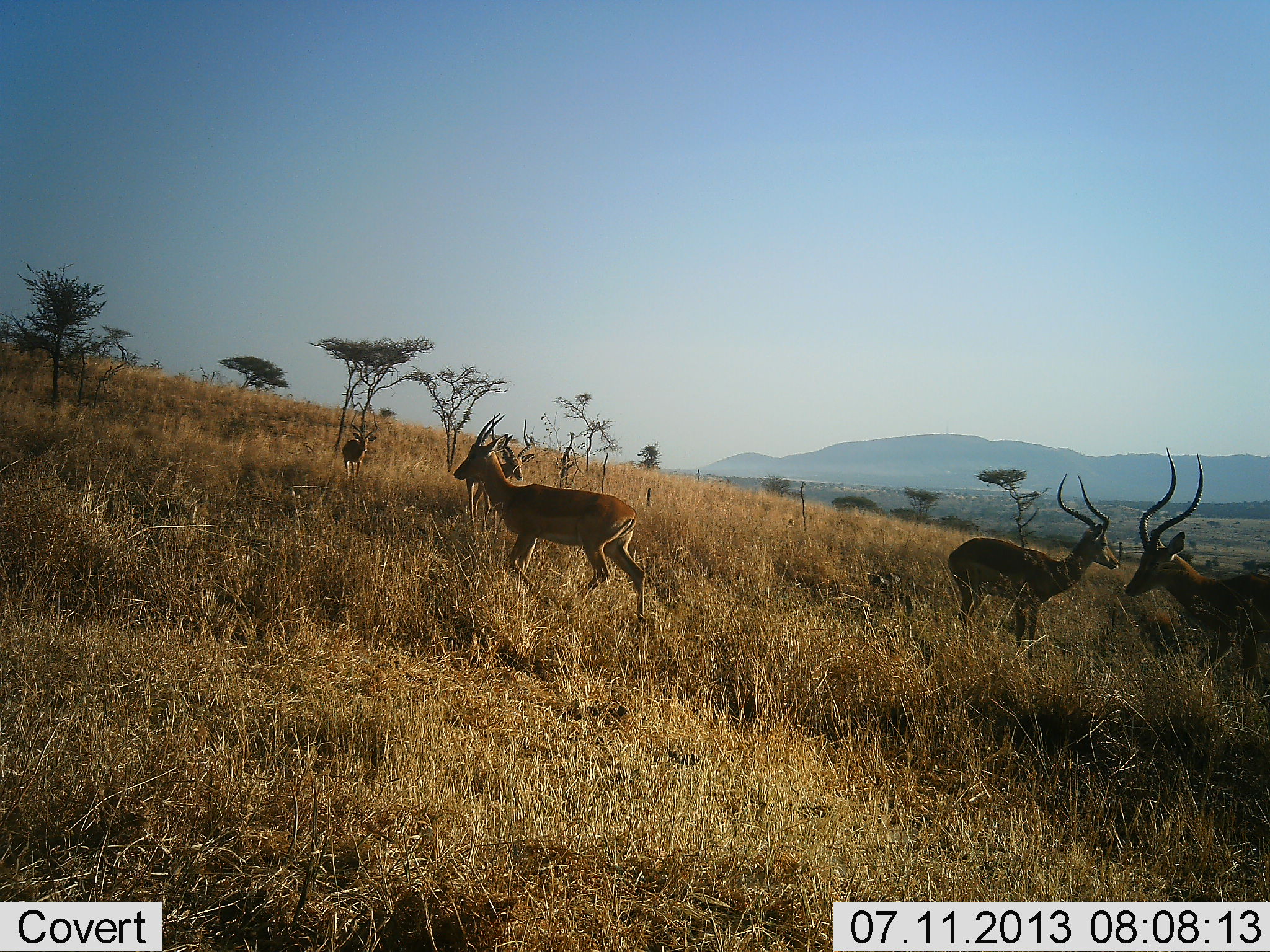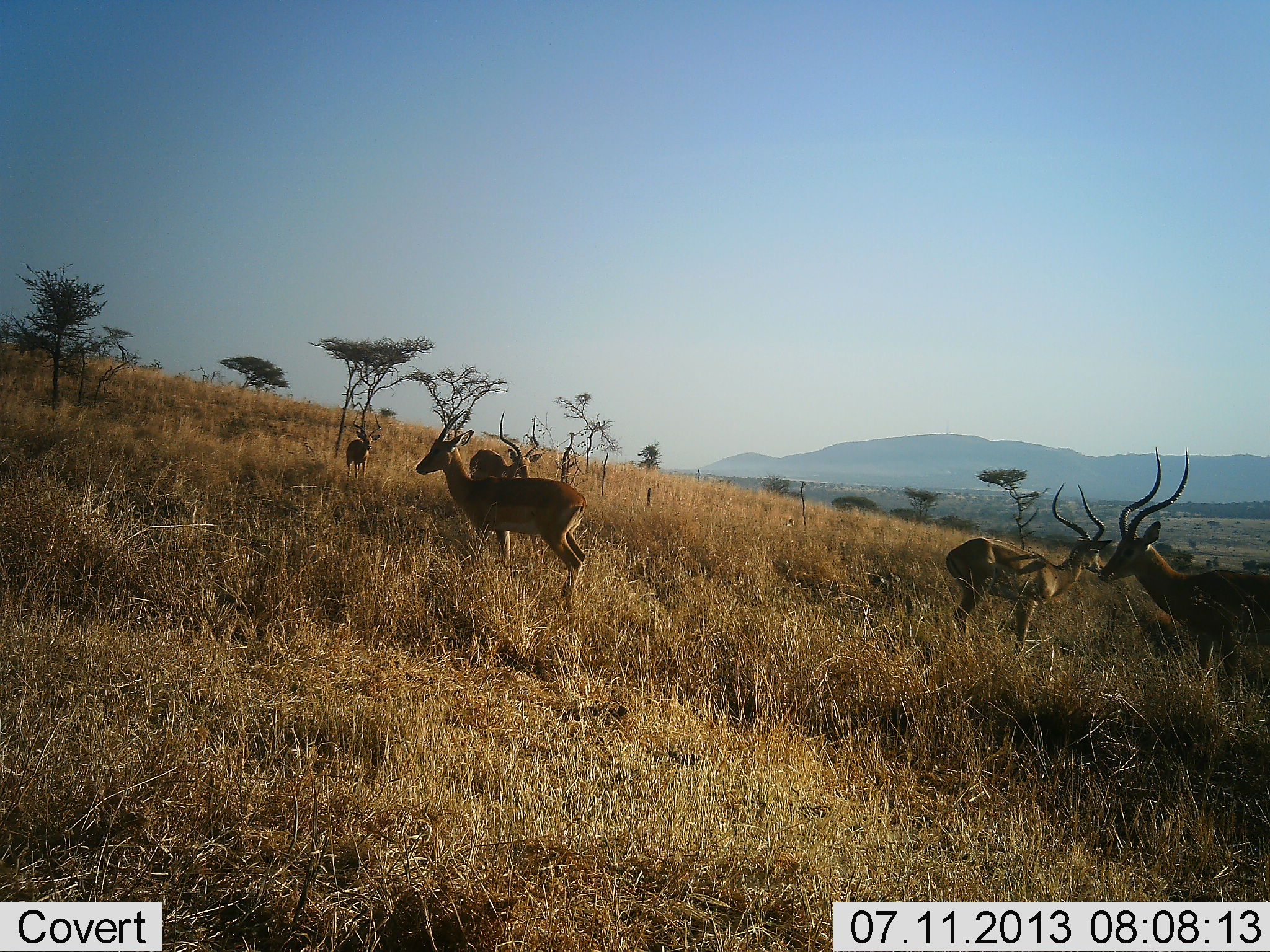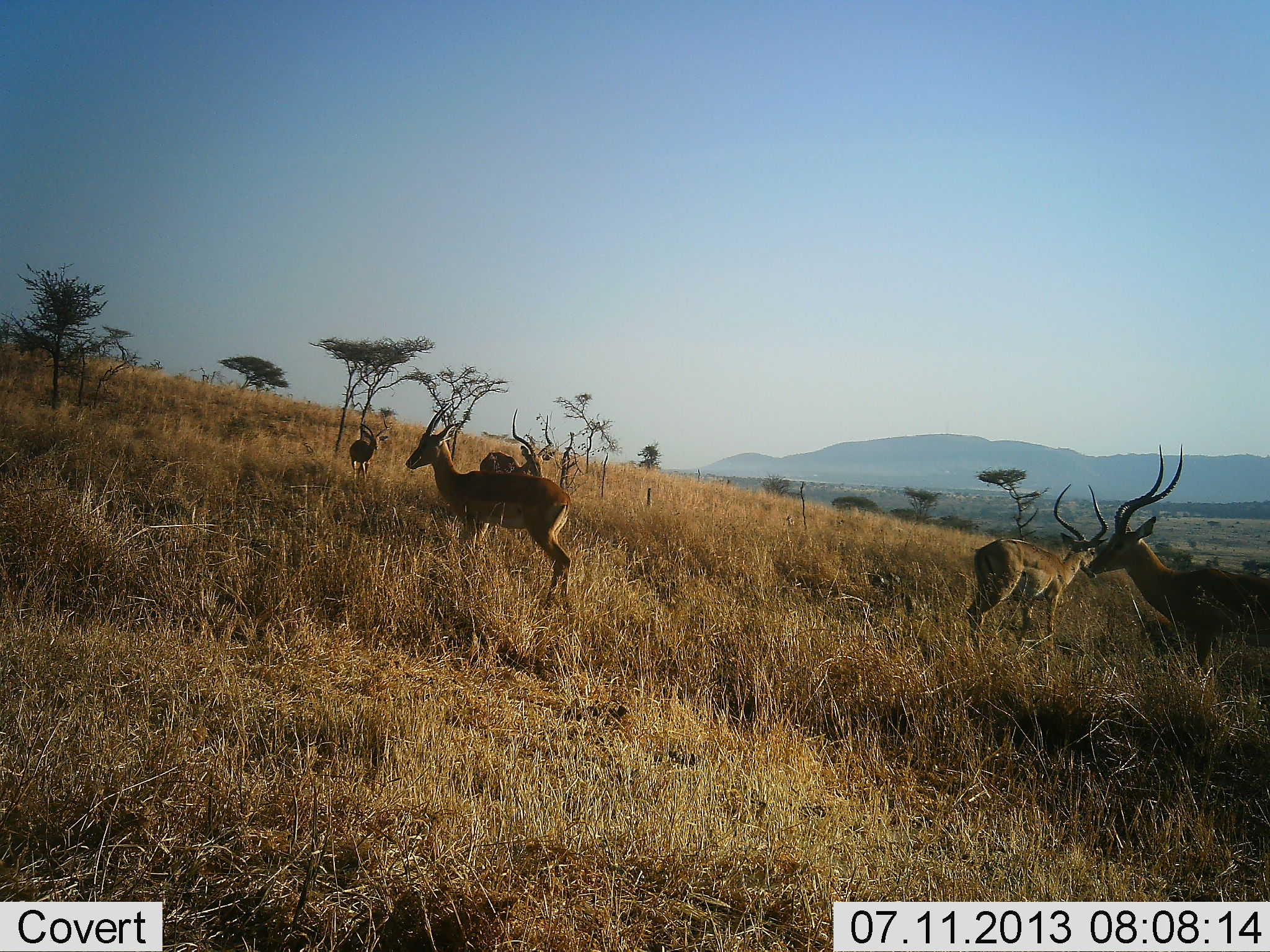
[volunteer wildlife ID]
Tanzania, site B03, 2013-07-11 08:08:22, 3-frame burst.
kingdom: Animalia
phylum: Chordata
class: Mammalia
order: Artiodactyla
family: Bovidae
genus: Aepyceros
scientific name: Aepyceros melampus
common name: impala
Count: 5.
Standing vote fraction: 73%.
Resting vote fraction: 0%.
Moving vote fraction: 36%.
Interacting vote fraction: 0%.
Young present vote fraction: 0%.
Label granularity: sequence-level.